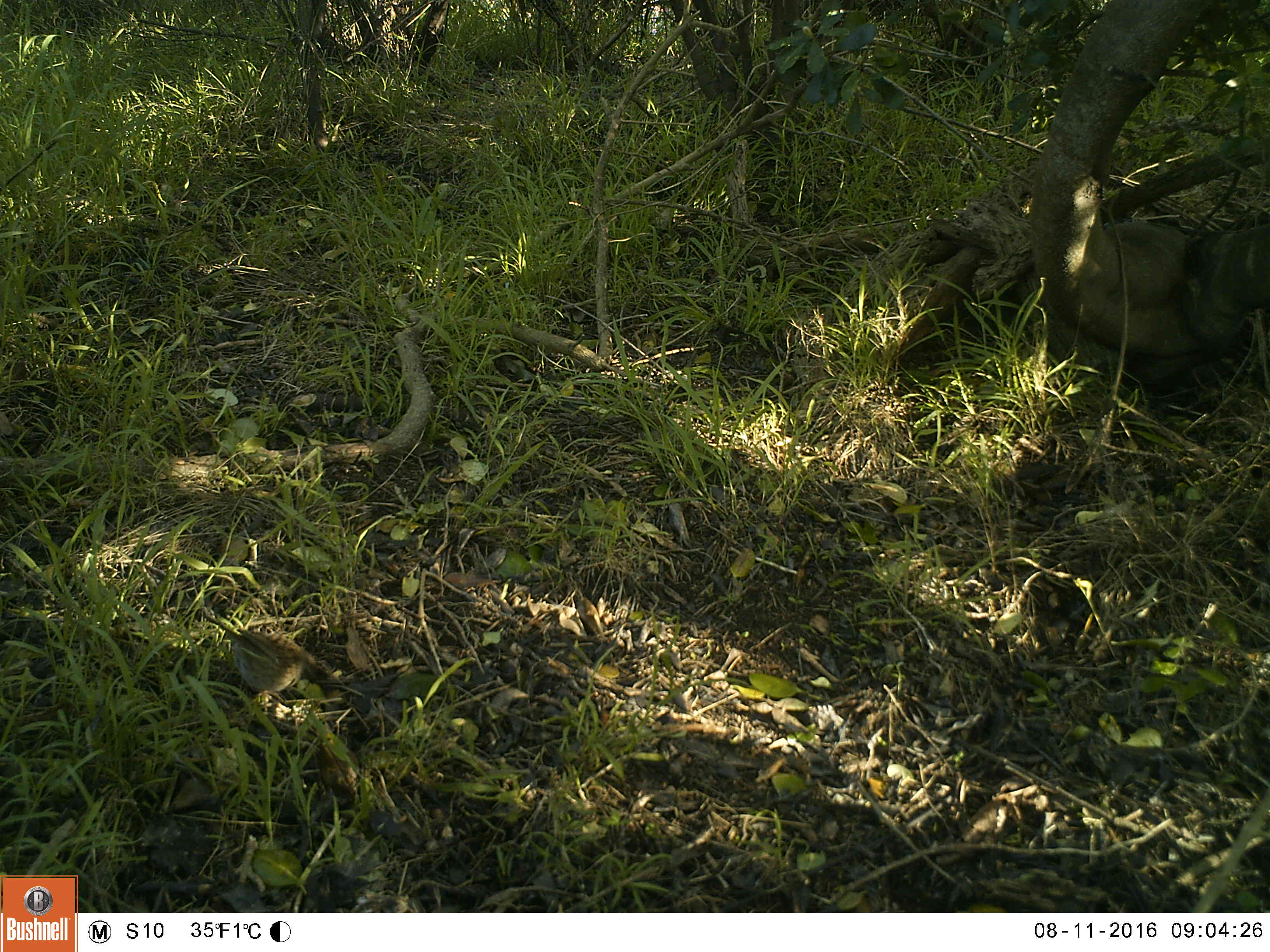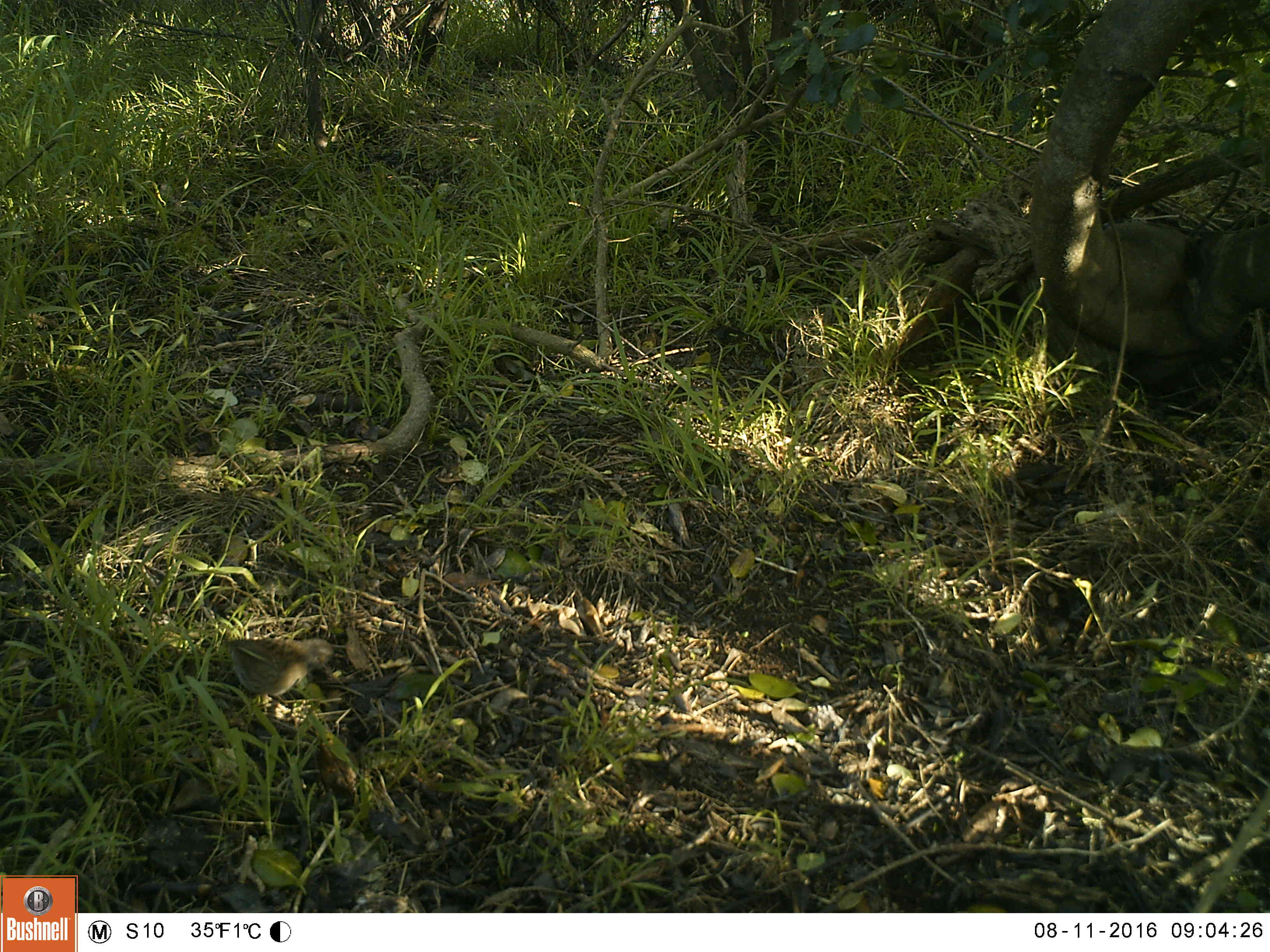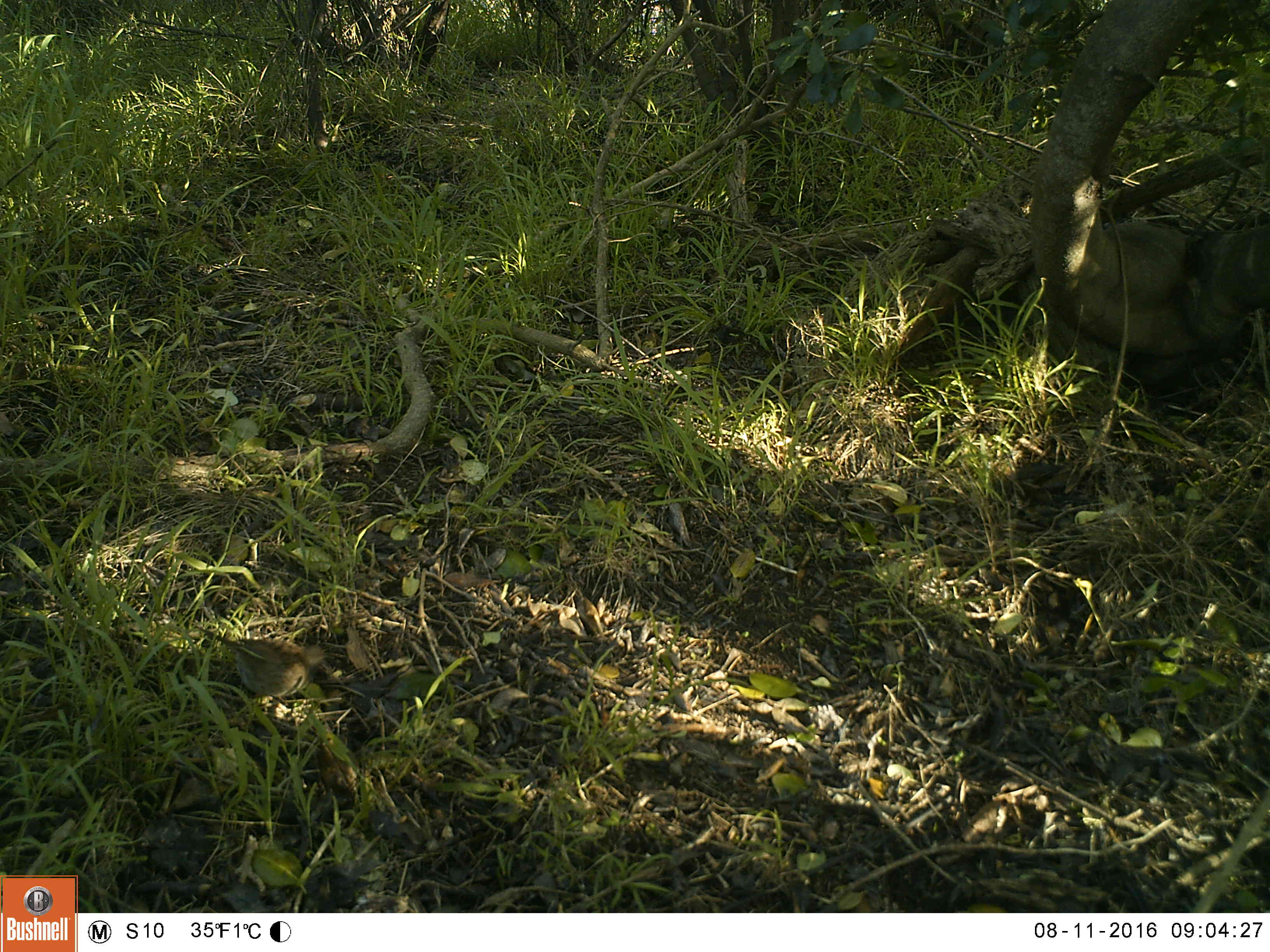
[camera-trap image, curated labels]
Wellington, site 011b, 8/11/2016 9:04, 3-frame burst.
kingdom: Animalia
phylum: Chordata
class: Aves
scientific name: Aves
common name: bird